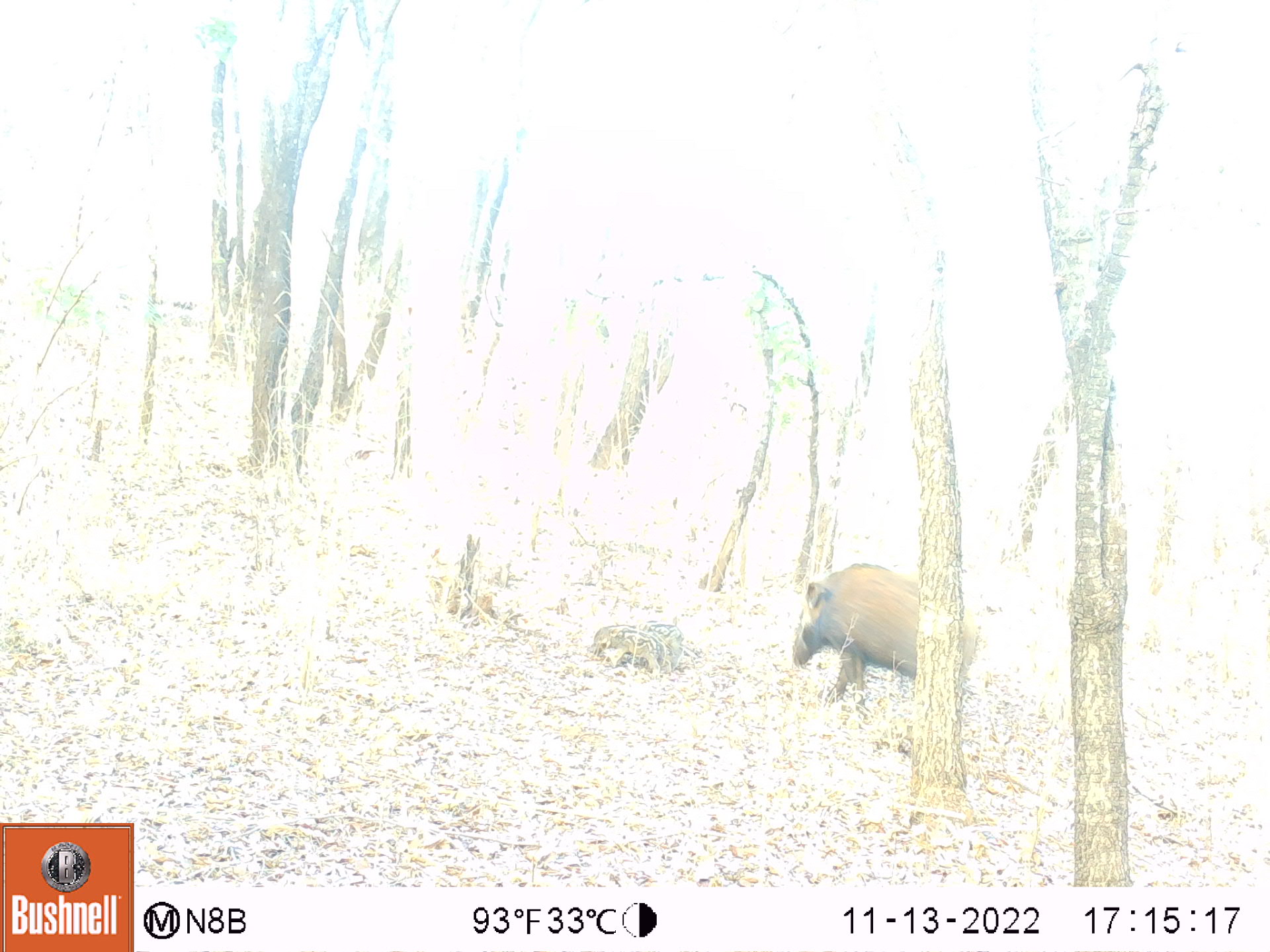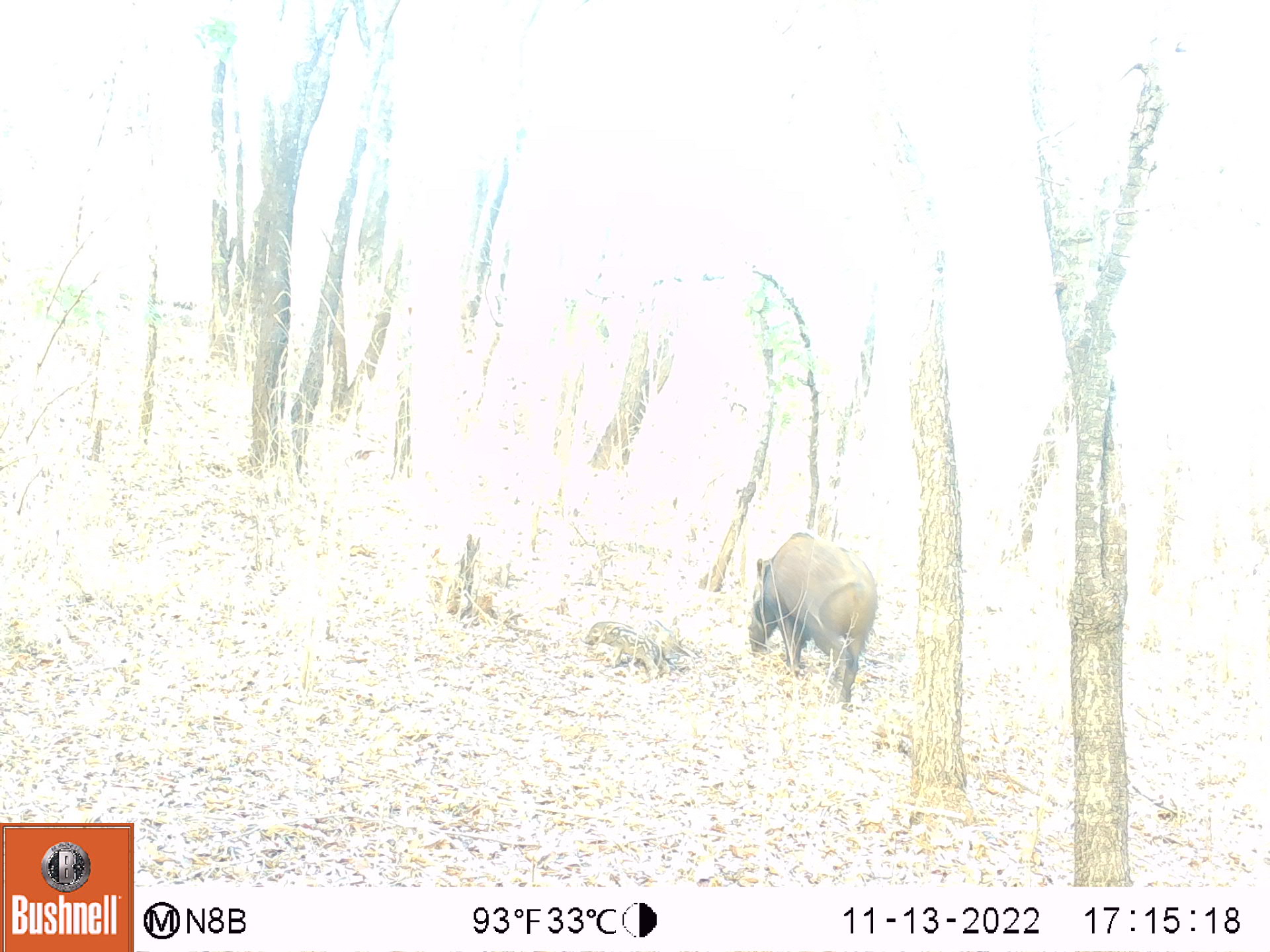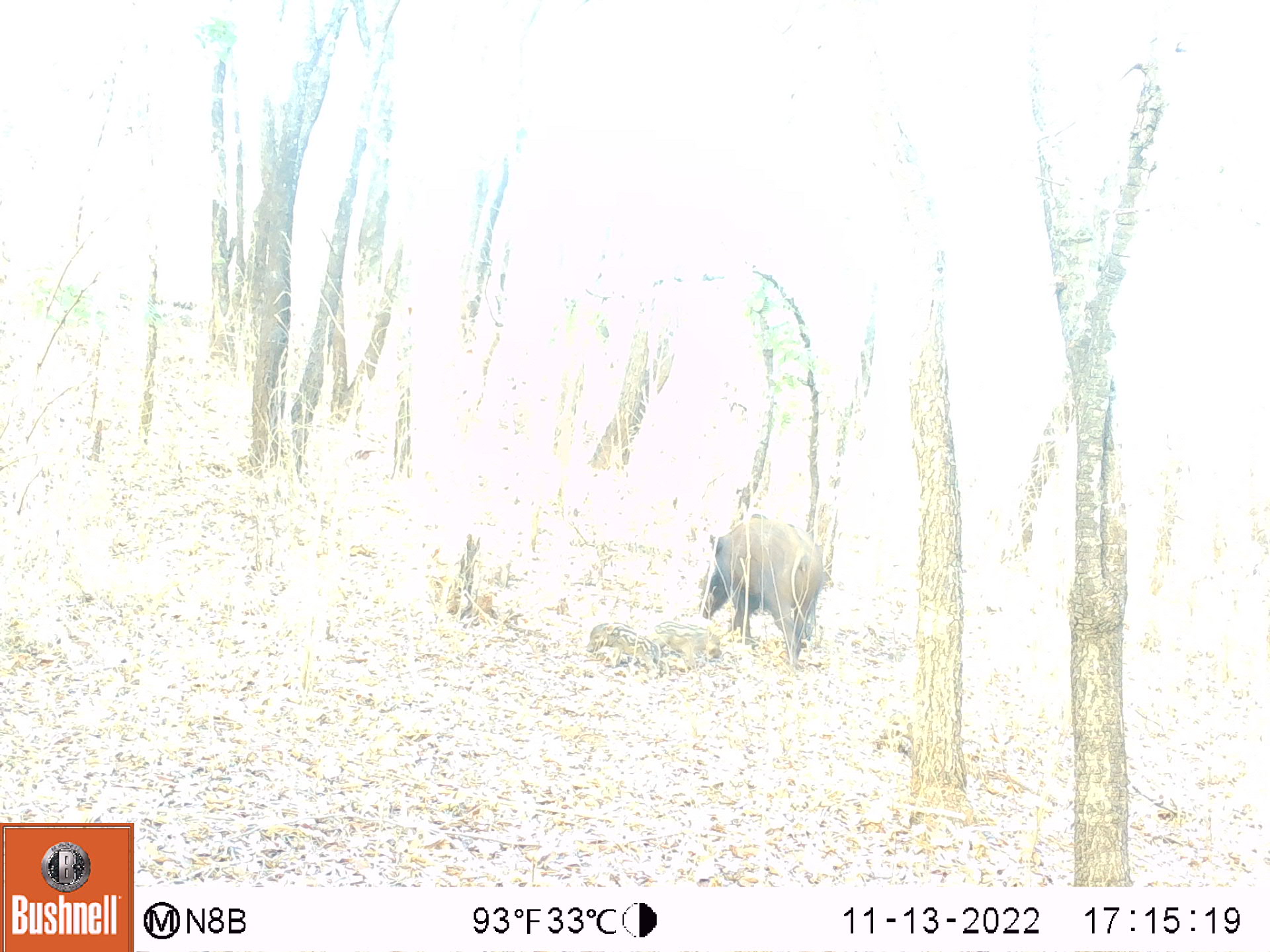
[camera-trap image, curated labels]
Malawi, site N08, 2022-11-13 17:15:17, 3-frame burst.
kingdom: Animalia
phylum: Chordata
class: Mammalia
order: Artiodactyla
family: Suidae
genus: Potamochoerus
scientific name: Potamochoerus larvatus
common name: bushpig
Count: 1.